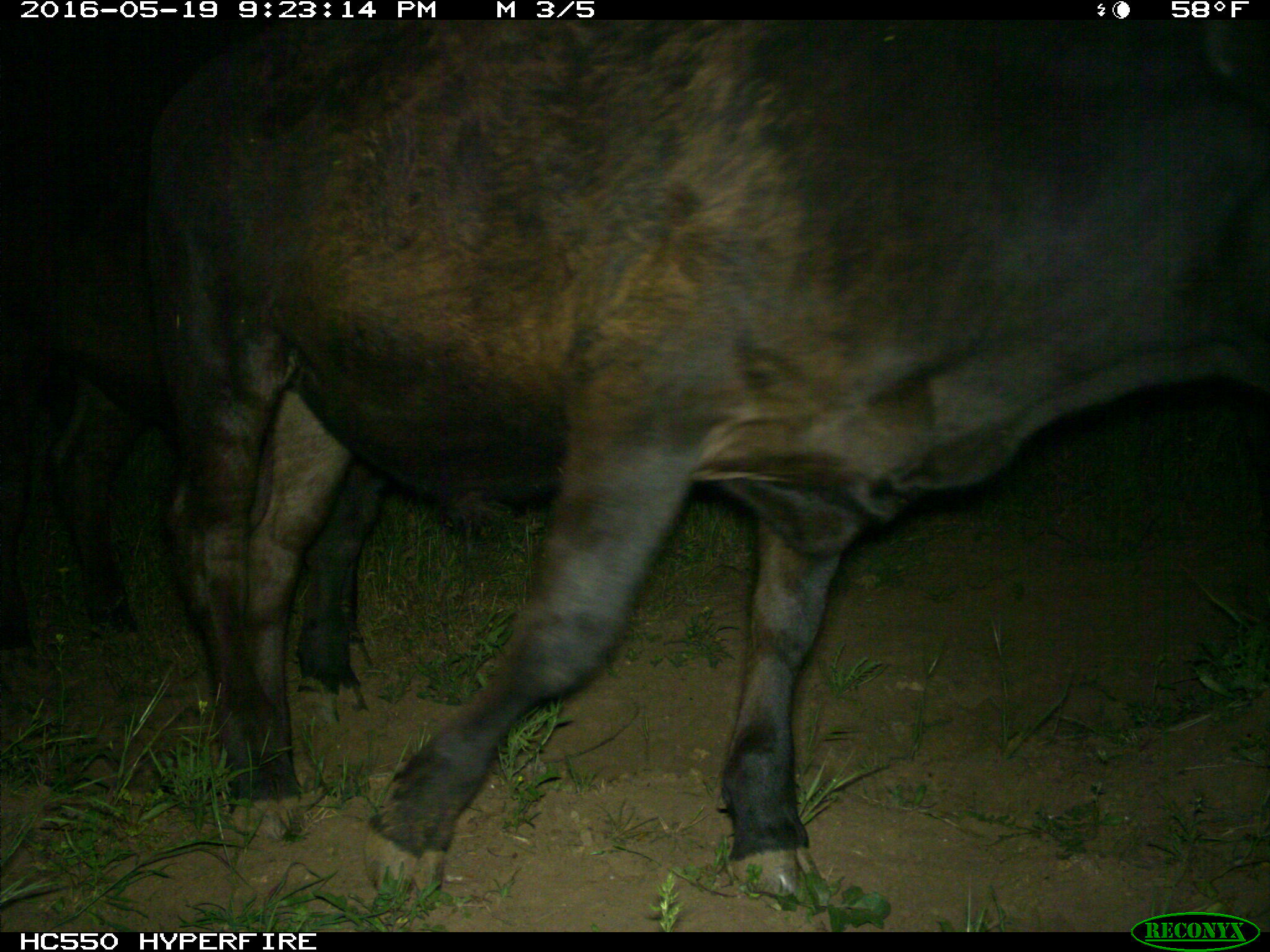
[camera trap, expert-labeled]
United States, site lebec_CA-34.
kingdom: Animalia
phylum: Chordata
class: Mammalia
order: Artiodactyla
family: Bovidae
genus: Bos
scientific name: Bos taurus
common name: domestic cow